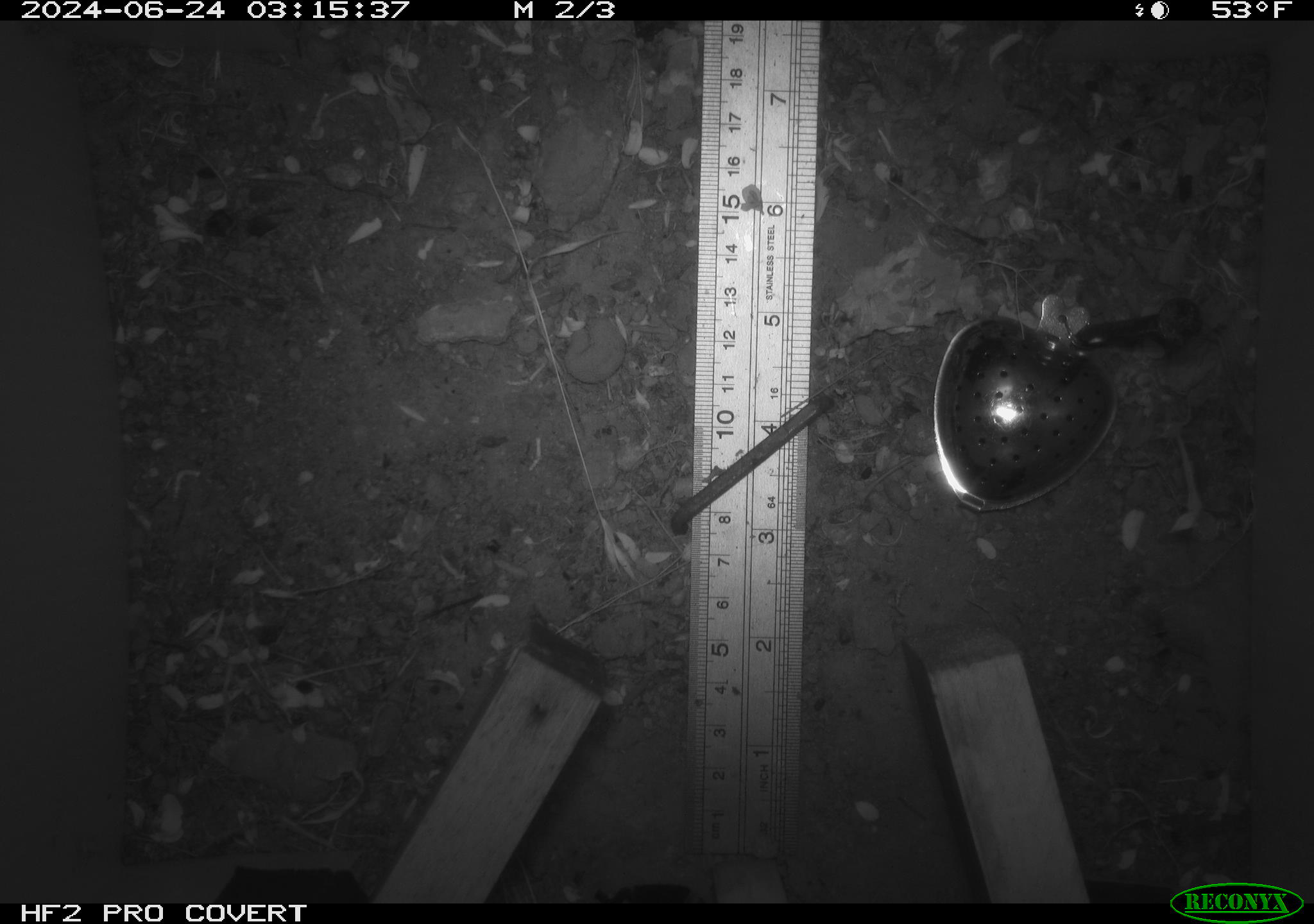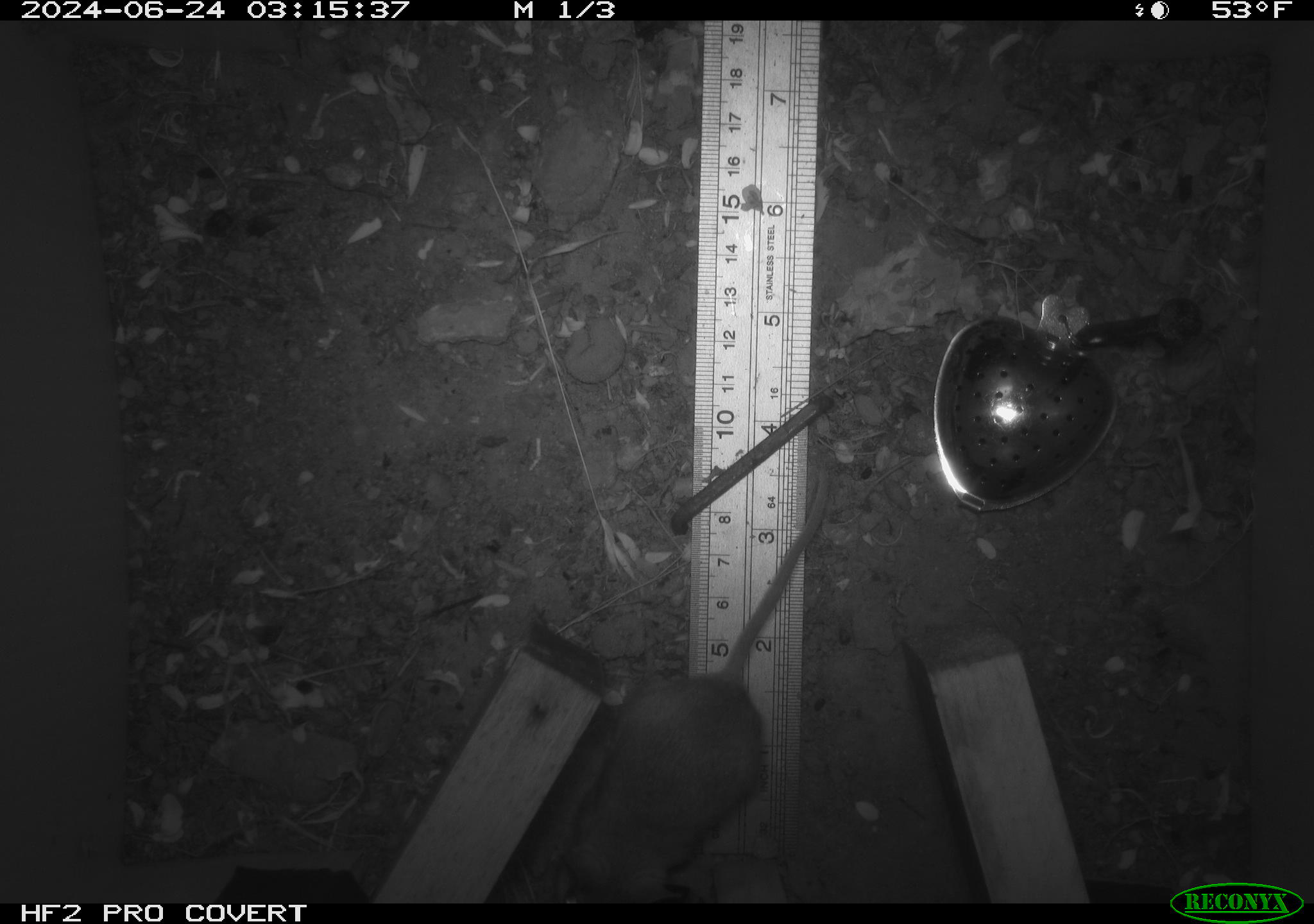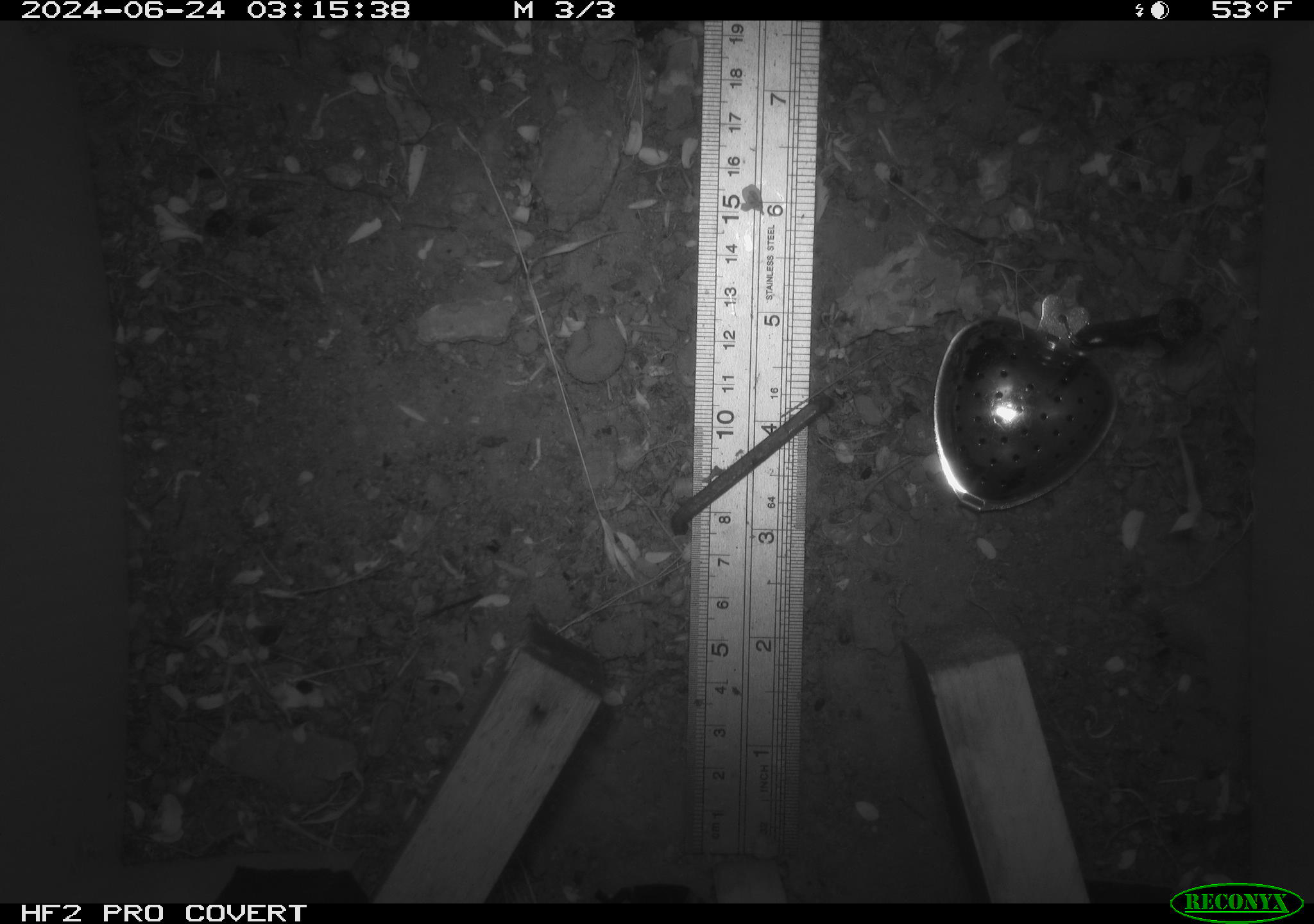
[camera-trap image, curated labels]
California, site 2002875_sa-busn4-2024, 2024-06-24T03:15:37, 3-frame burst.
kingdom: Animalia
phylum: Chordata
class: Mammalia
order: Rodentia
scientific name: Rodentia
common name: rodent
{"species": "rodent (Rodentia)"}